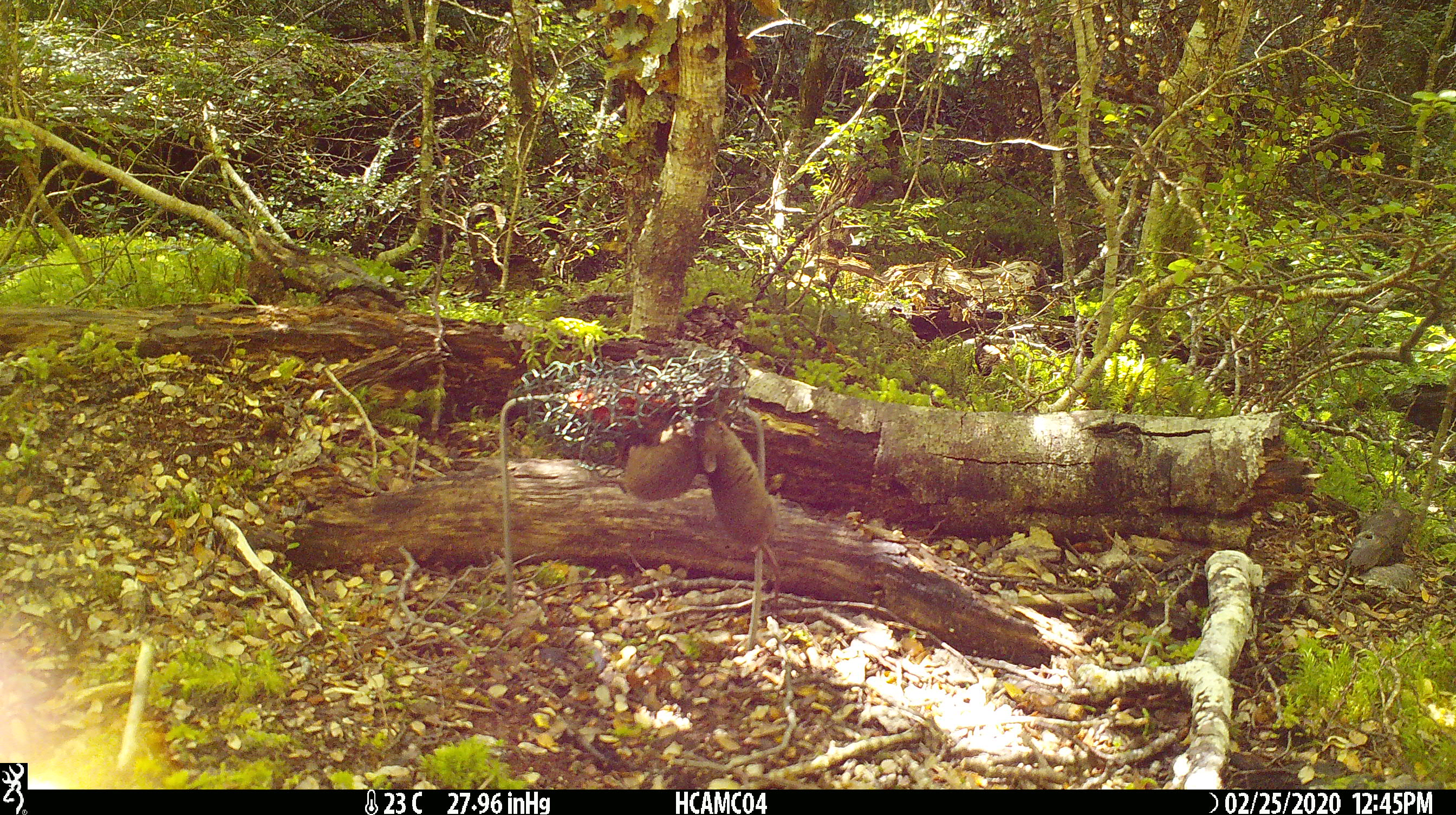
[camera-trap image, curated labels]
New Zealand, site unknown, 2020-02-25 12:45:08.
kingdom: Animalia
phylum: Chordata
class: Mammalia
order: Rodentia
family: Muridae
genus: Mus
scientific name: Mus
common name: mouse